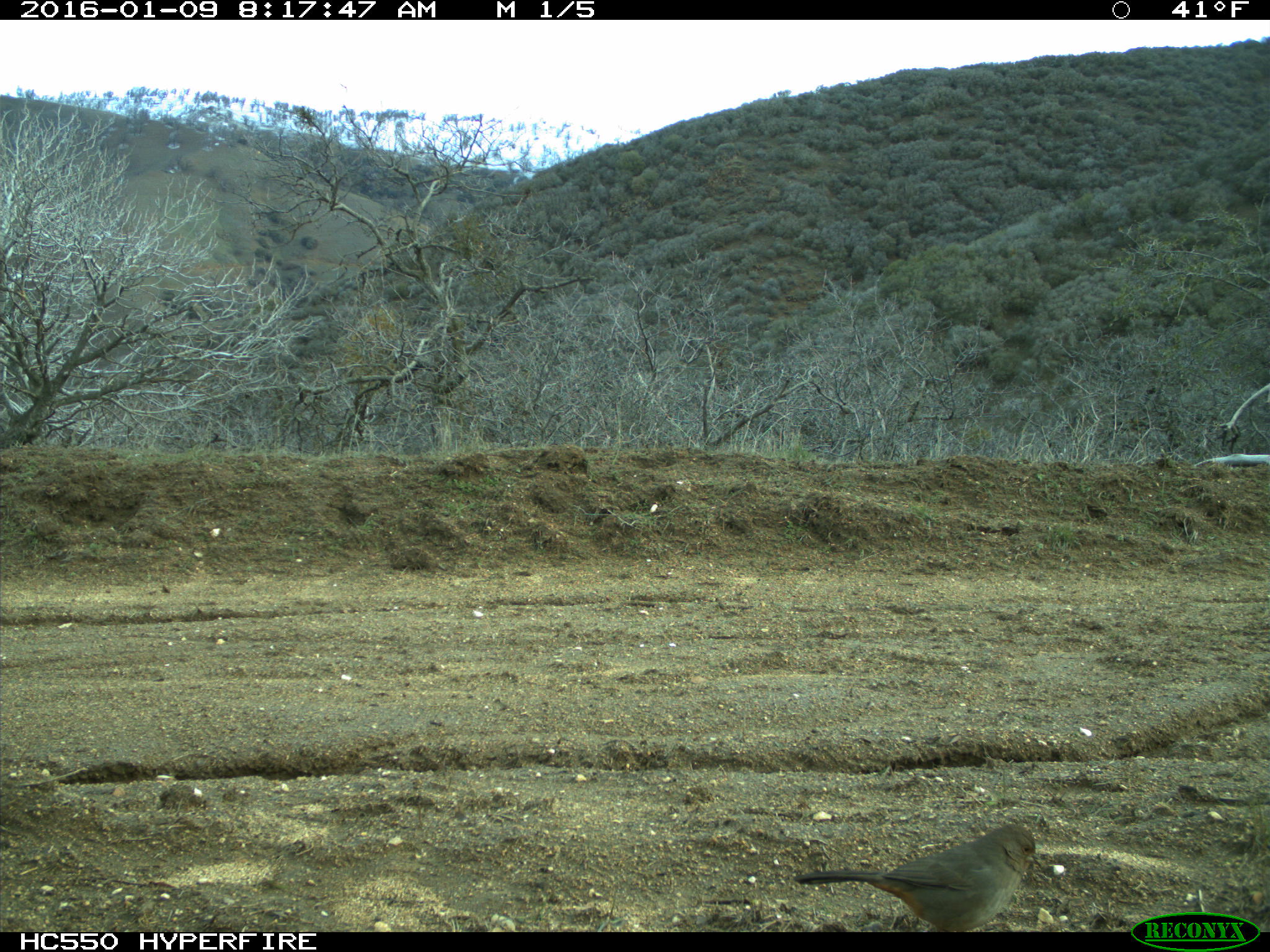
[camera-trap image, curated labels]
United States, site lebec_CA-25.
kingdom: Animalia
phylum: Chordata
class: Aves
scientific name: Aves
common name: birds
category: unidentified bird